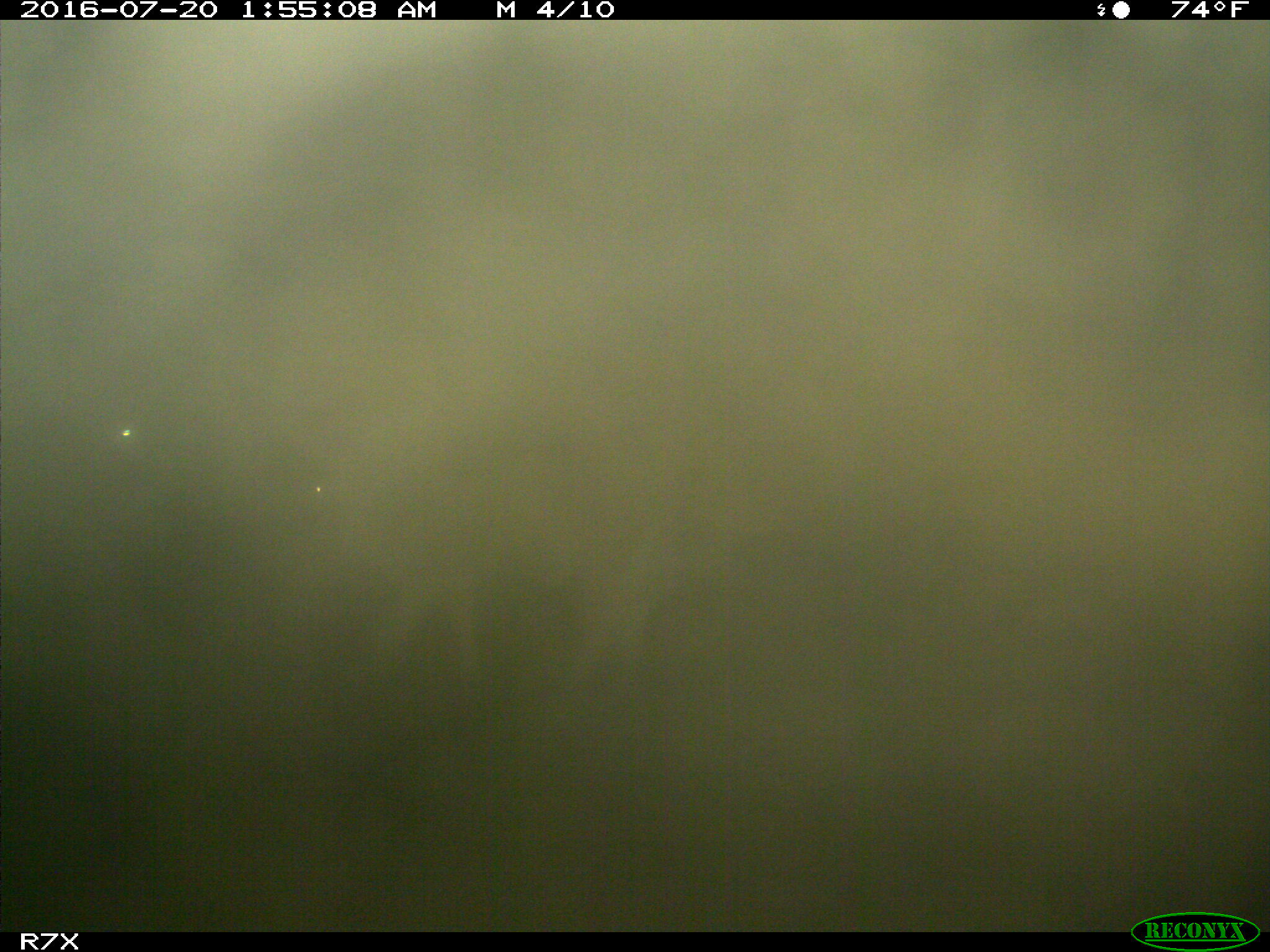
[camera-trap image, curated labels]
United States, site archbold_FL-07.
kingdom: Animalia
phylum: Chordata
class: Mammalia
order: Artiodactyla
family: Bovidae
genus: Bos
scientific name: Bos taurus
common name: domestic cow